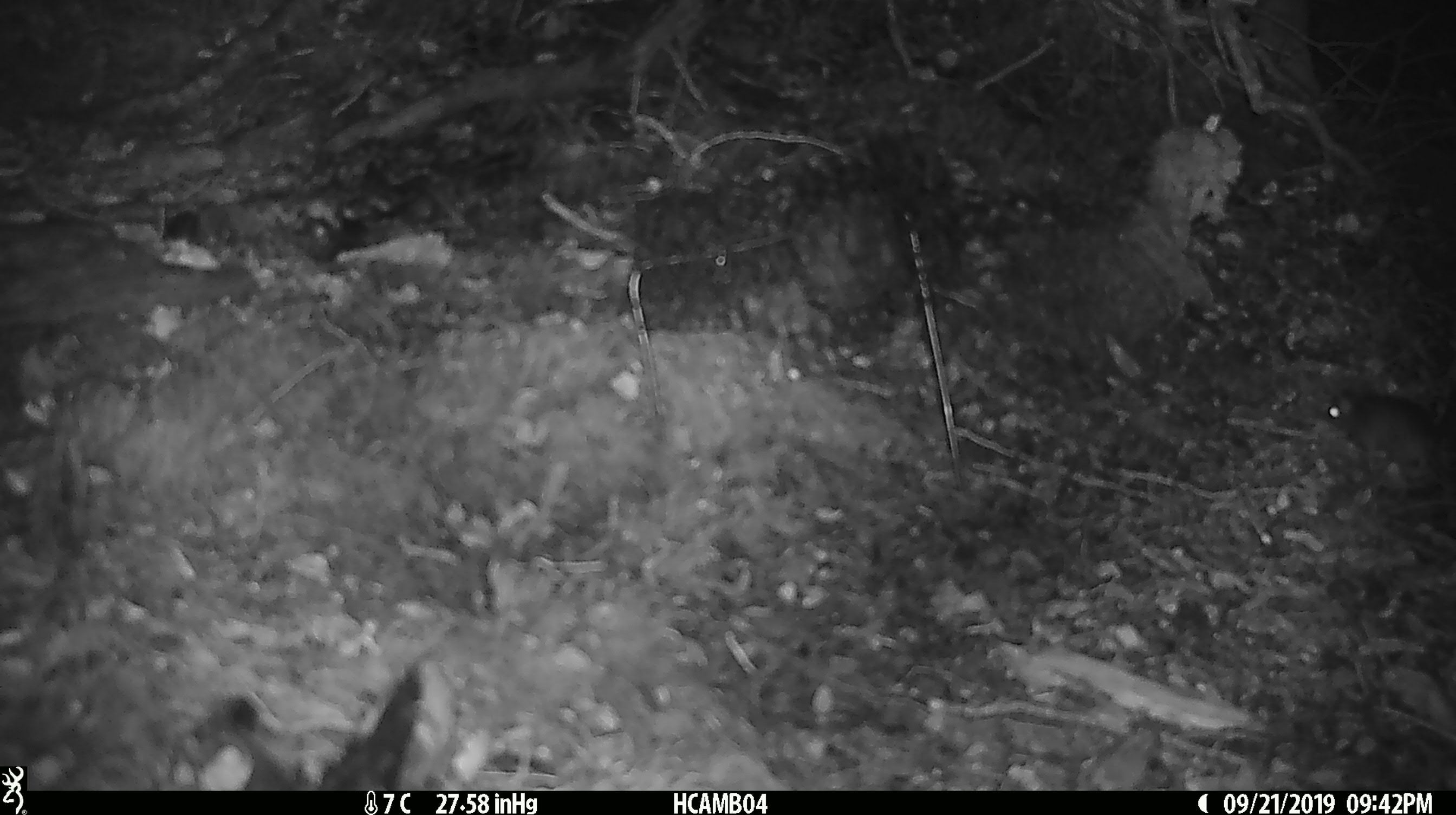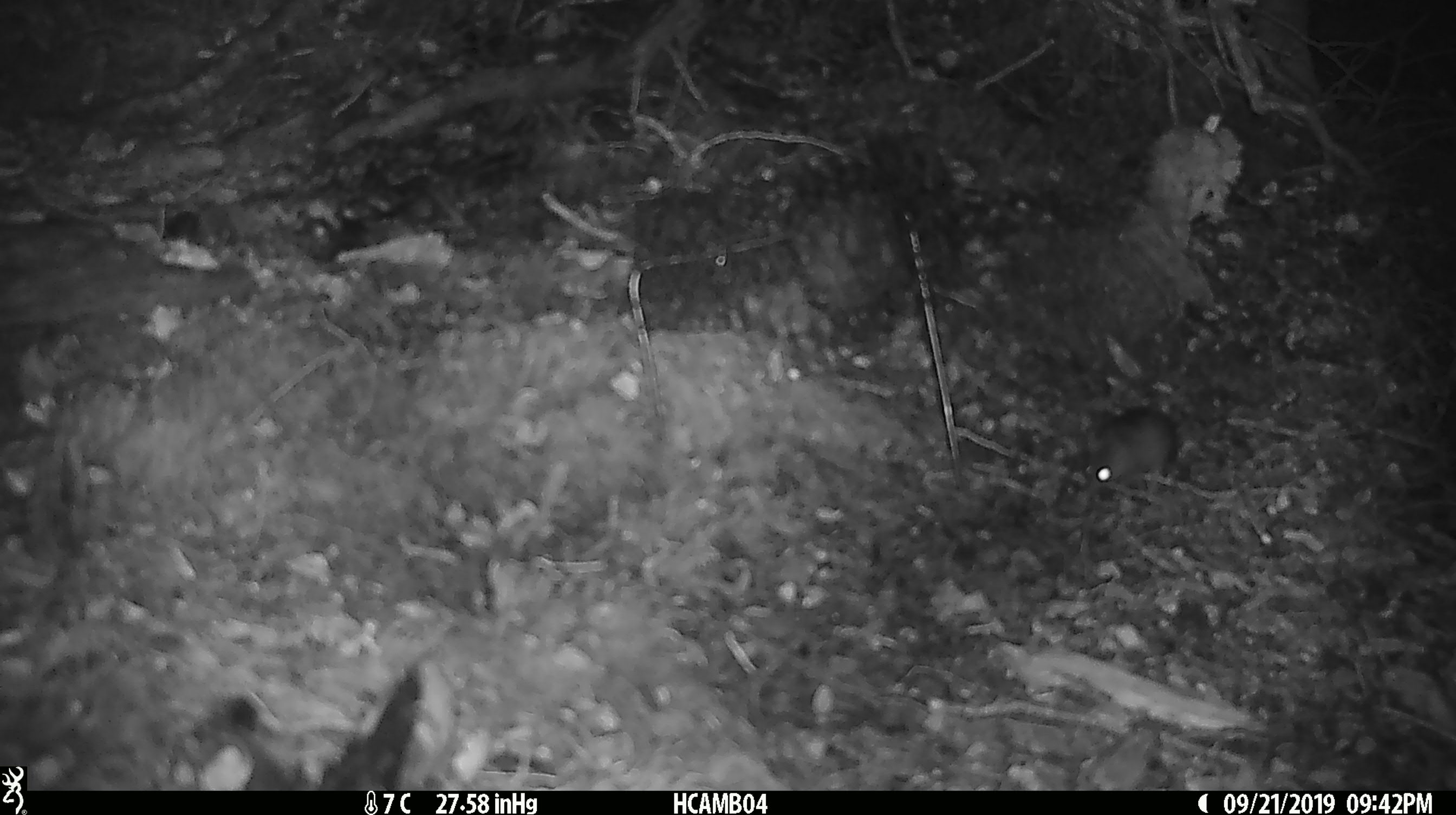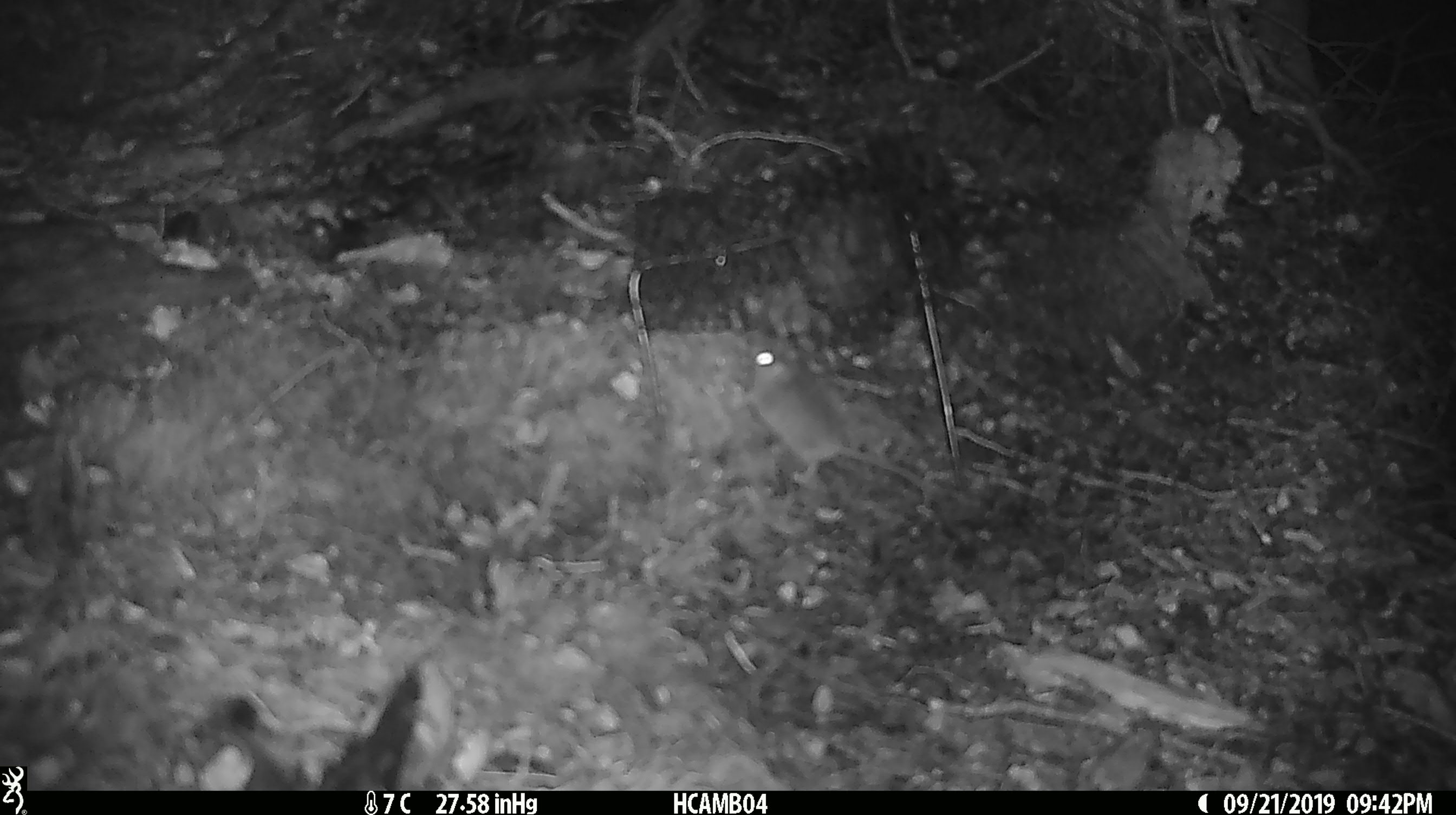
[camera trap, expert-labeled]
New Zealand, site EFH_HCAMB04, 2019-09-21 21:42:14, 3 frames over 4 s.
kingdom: Animalia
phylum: Chordata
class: Mammalia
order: Rodentia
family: Muridae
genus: Mus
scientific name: Mus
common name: mouse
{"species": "mouse (Mus)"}